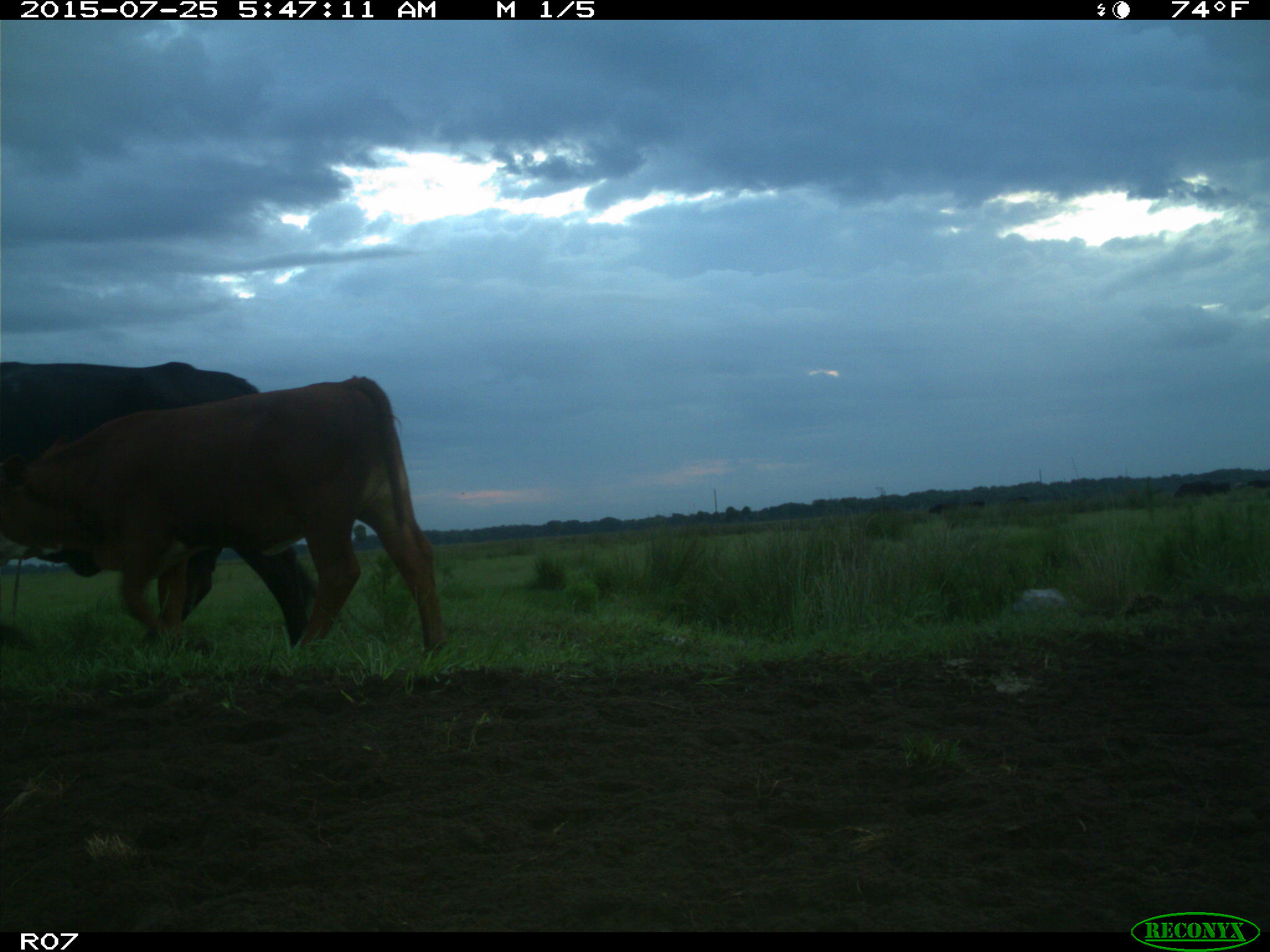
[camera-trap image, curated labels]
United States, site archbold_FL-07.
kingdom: Animalia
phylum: Chordata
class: Mammalia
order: Artiodactyla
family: Bovidae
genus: Bos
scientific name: Bos taurus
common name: domestic cow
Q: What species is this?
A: Bos taurus (domestic cow).